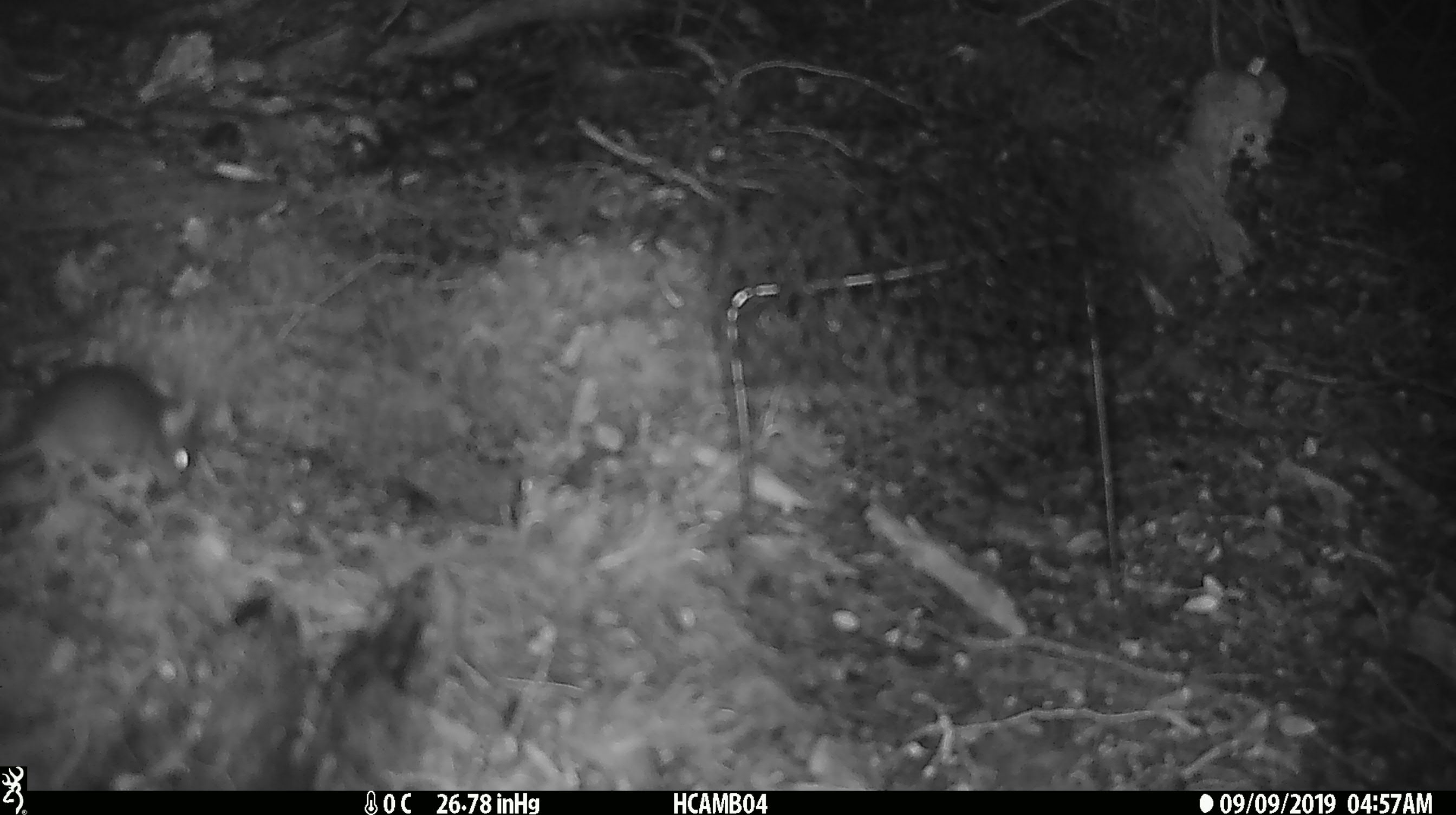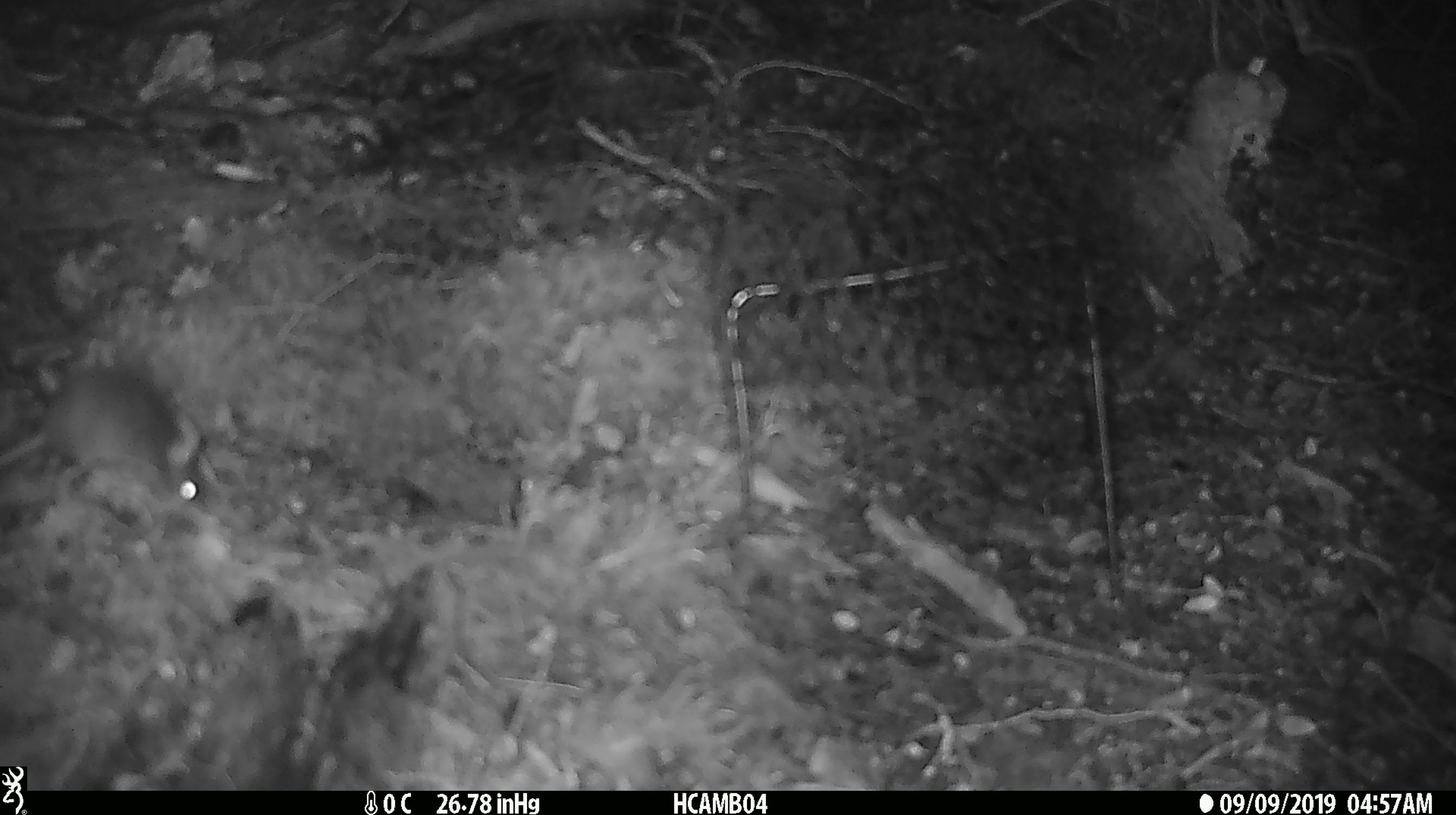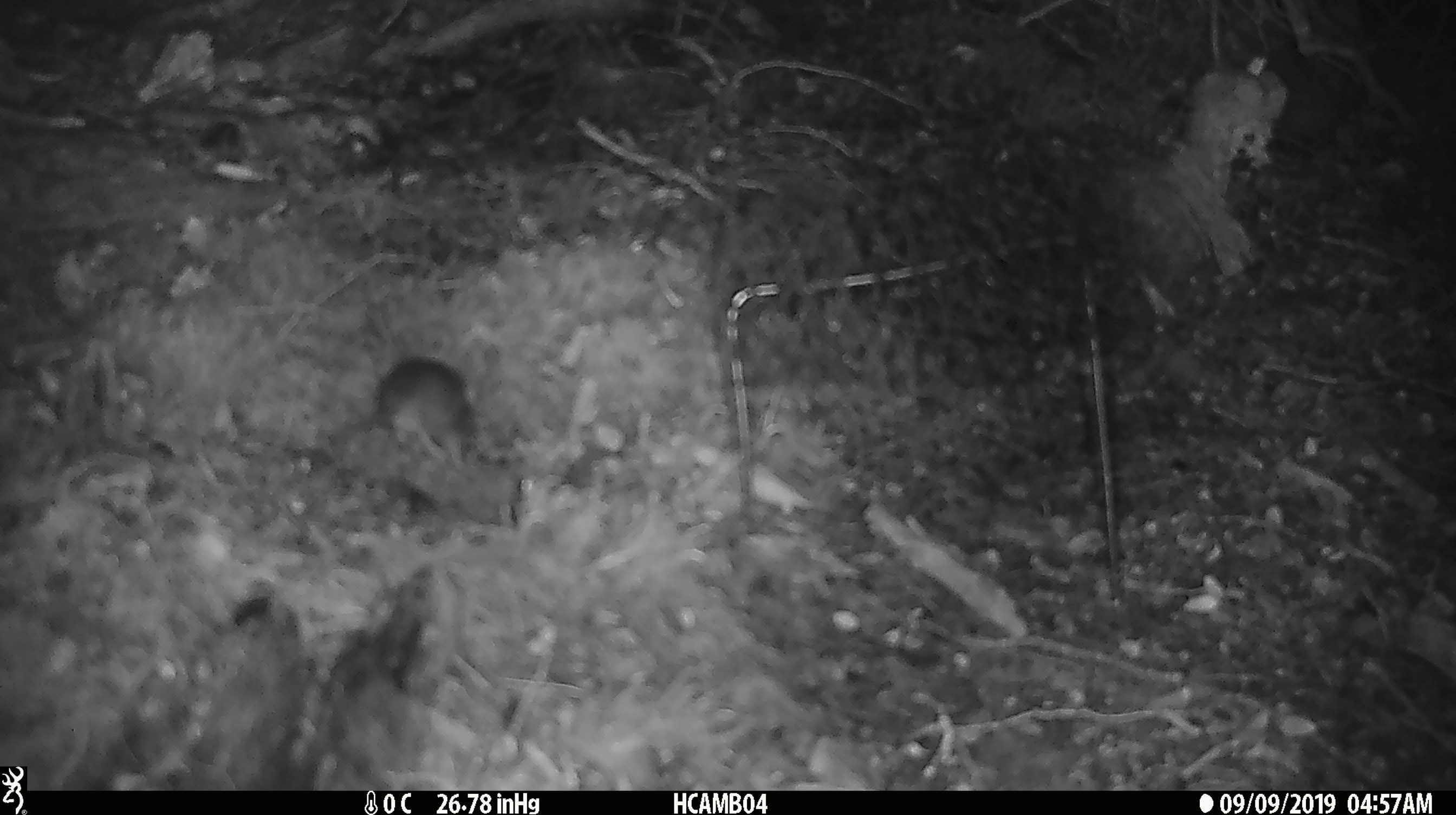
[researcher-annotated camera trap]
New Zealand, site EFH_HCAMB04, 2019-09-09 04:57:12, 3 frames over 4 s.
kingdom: Animalia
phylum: Chordata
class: Mammalia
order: Rodentia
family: Muridae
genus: Mus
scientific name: Mus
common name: mouse